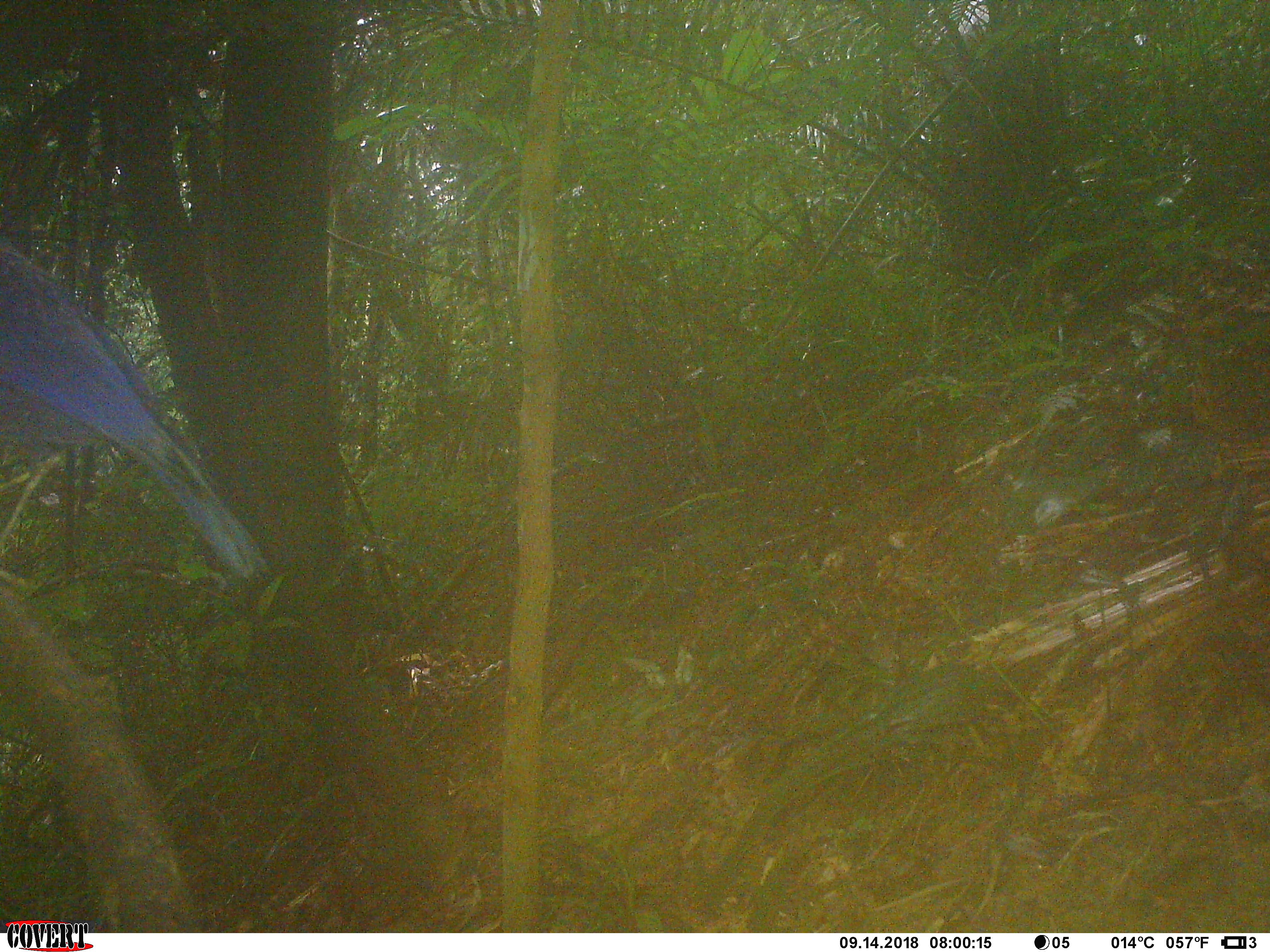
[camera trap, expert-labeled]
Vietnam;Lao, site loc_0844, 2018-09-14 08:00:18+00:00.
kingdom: Animalia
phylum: Chordata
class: Aves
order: Passeriformes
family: Muscicapidae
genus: Myophonus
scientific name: Myophonus caeruleus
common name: blue whistling thrush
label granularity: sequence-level